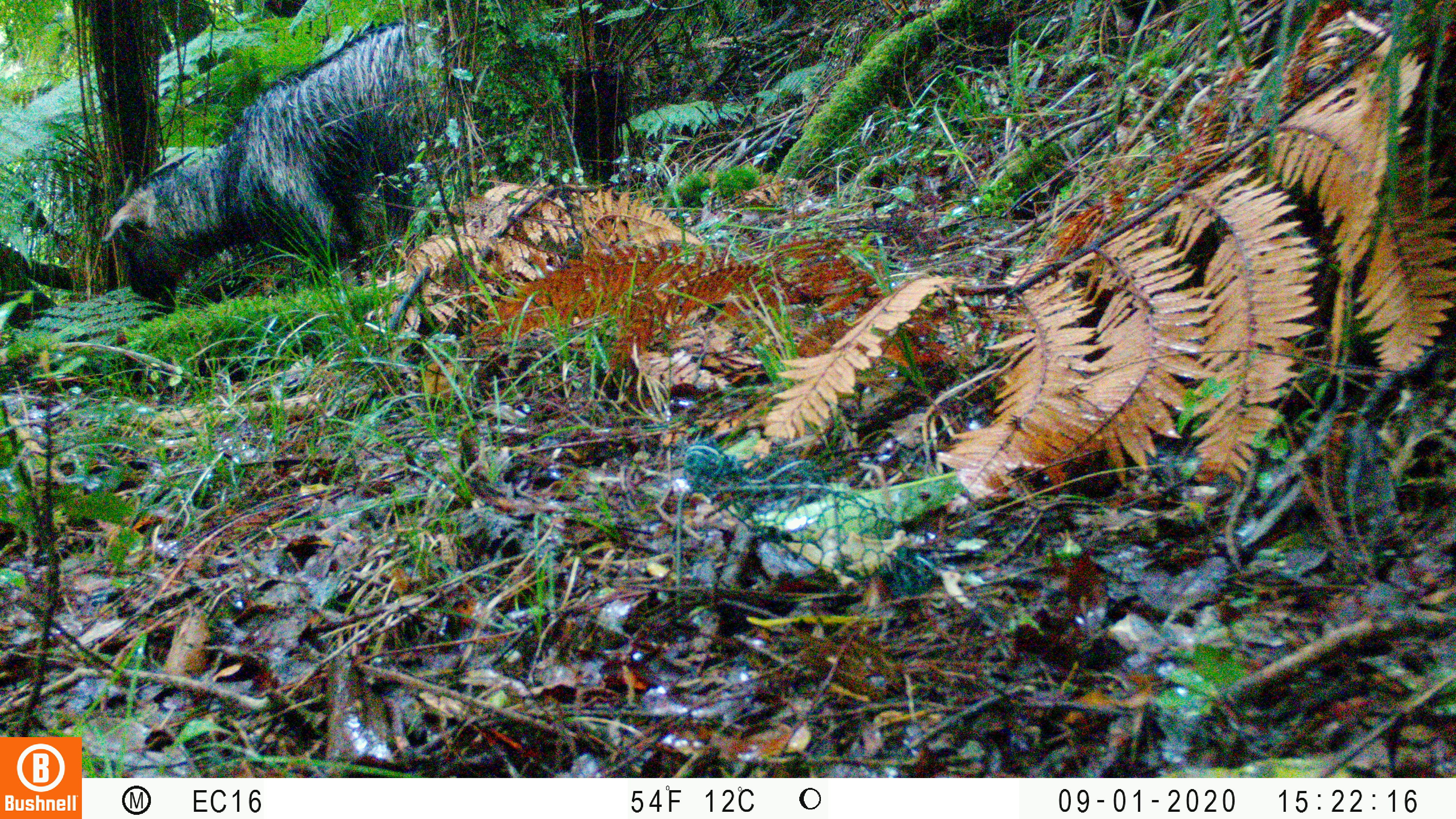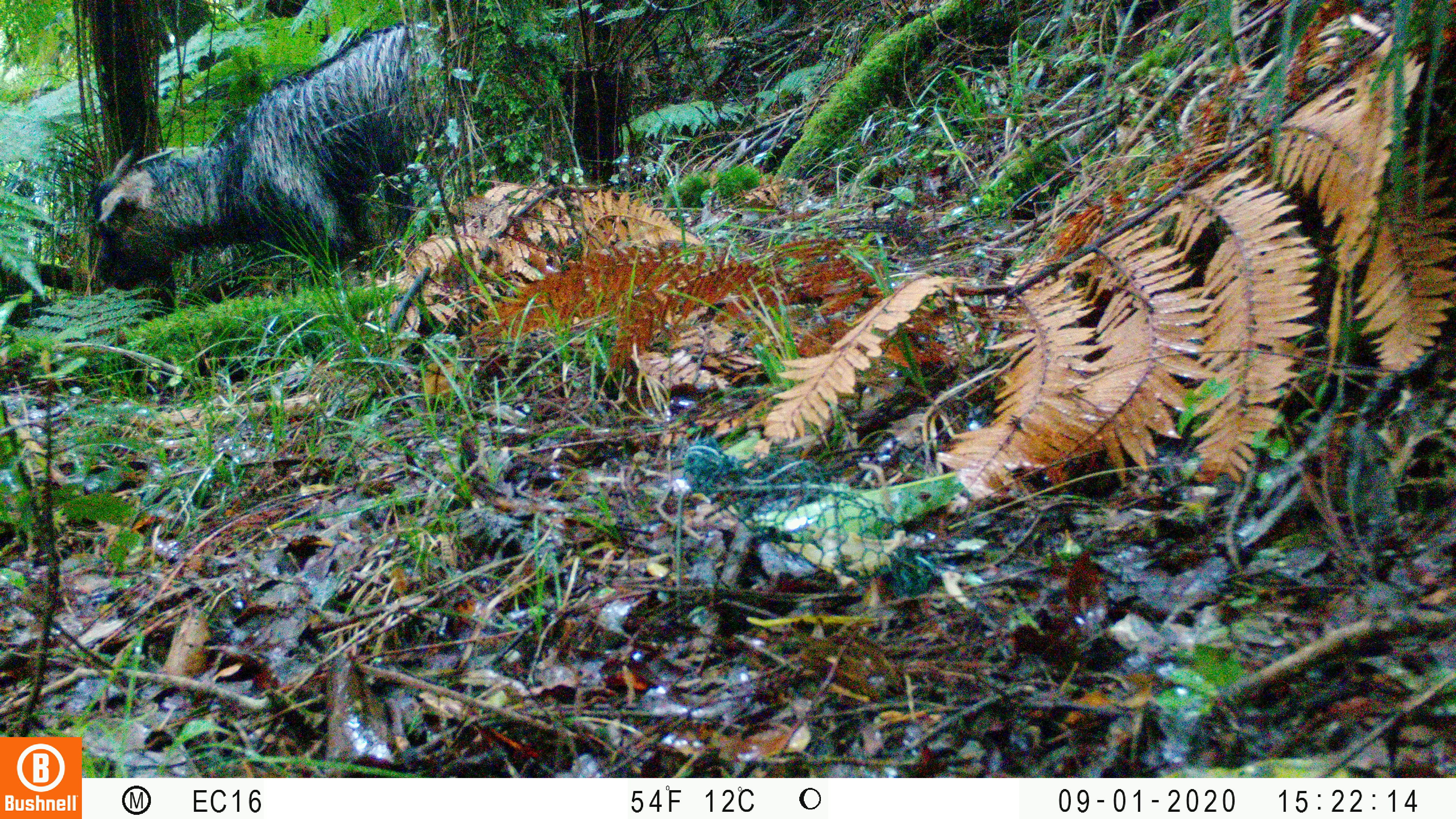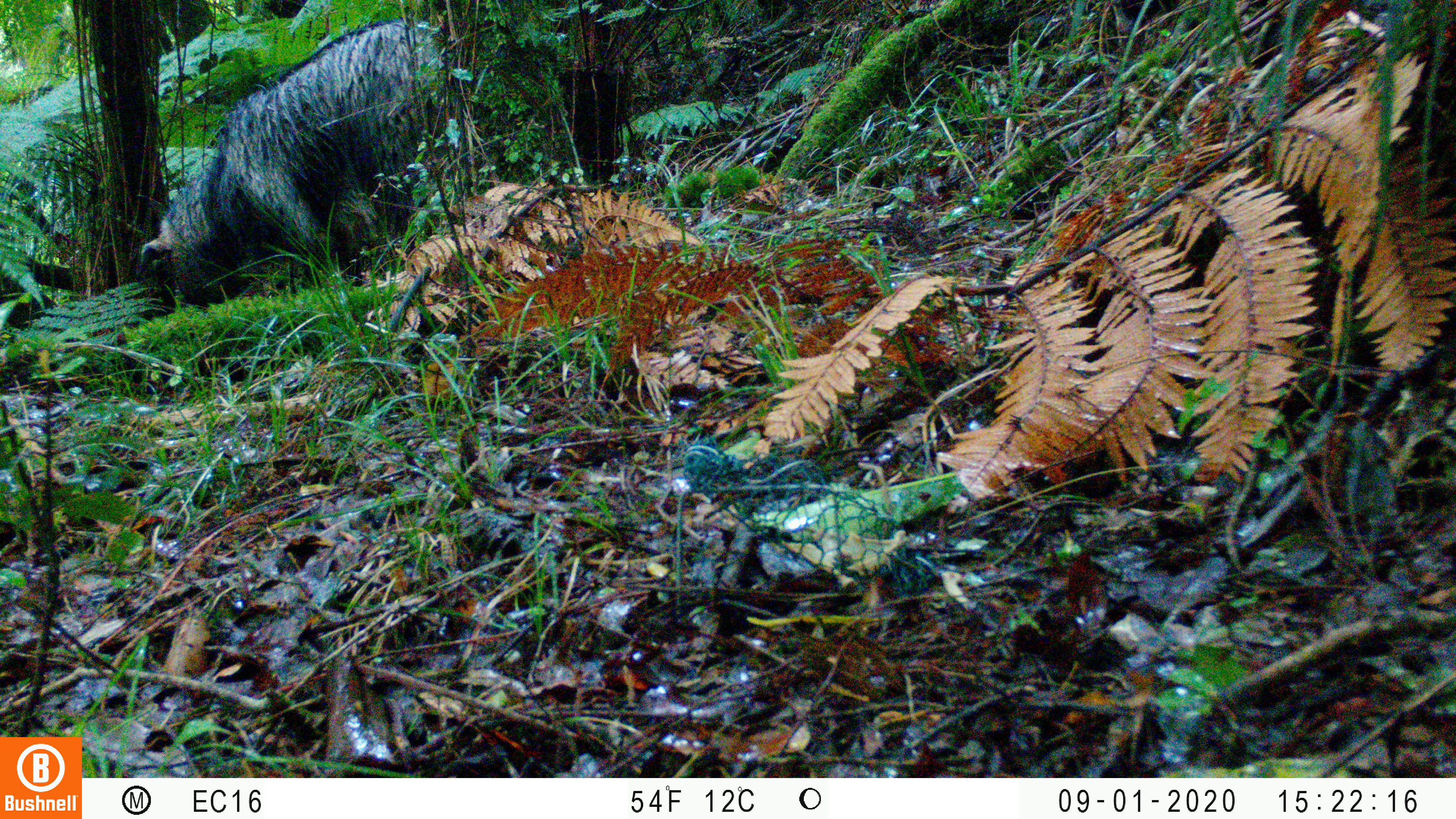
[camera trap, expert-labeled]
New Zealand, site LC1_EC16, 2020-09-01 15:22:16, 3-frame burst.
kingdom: Animalia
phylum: Chordata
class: Mammalia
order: Artiodactyla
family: Bovidae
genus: Capra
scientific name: Capra hircus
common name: goat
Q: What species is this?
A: Goat (Capra hircus).